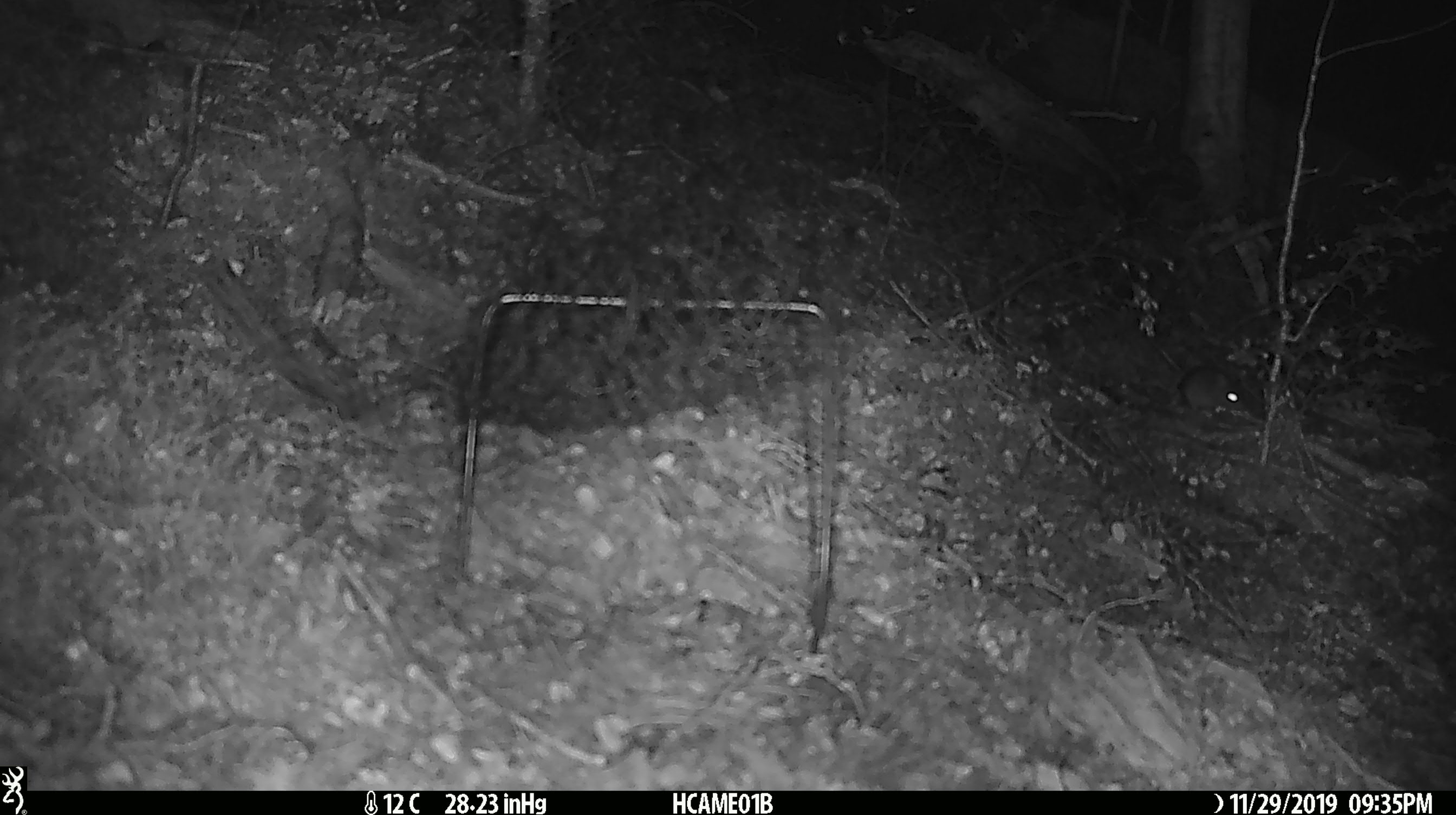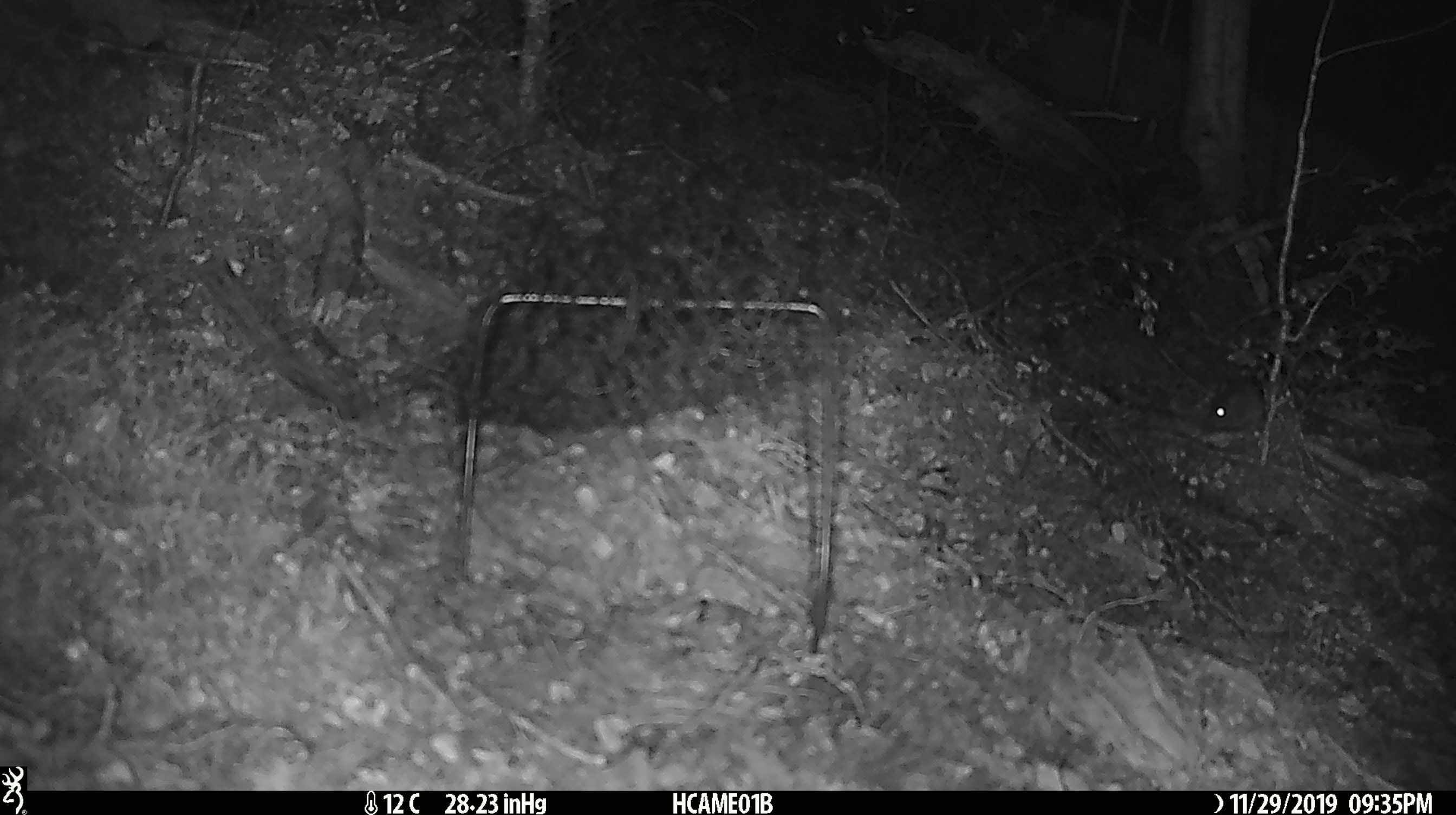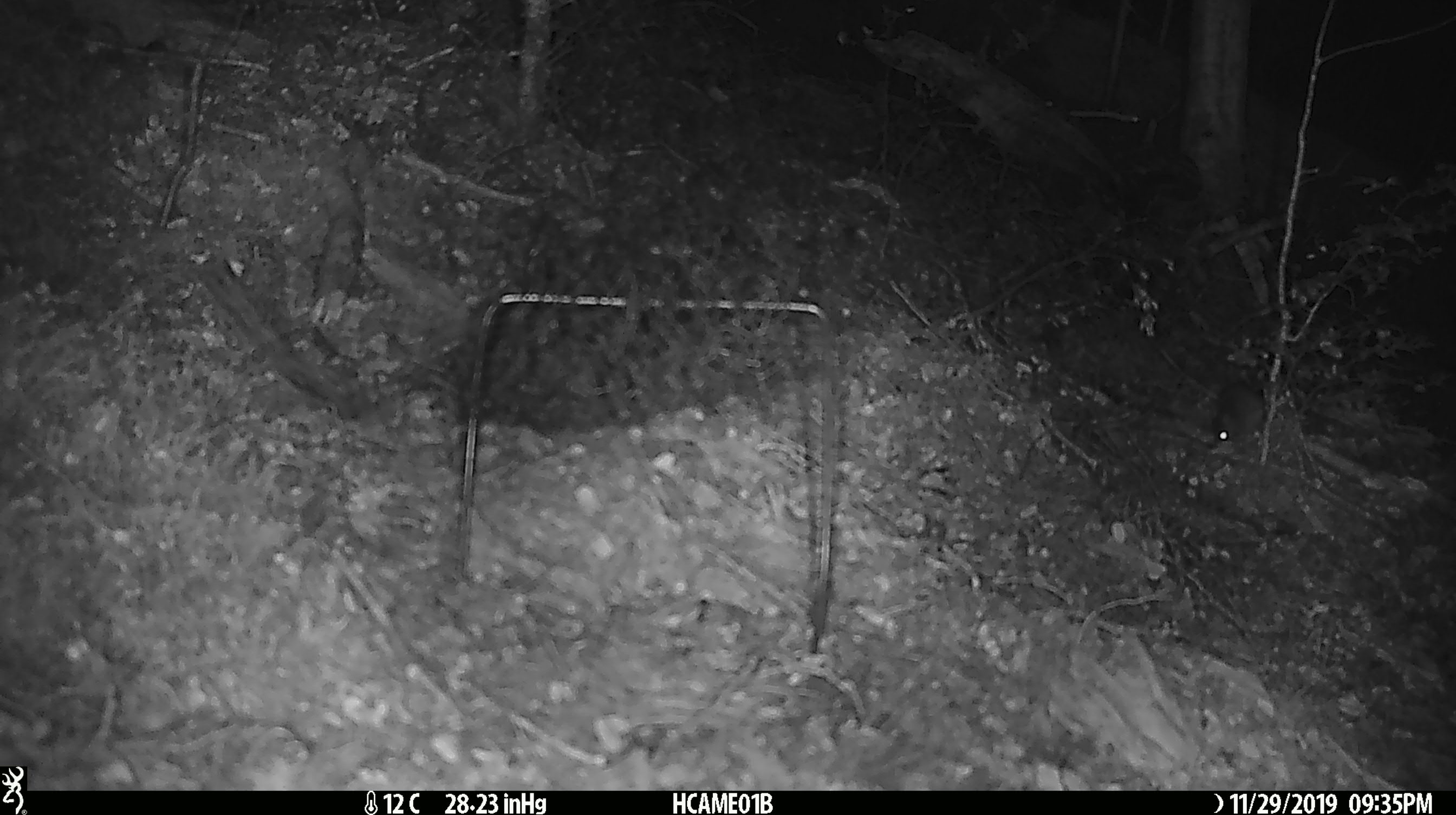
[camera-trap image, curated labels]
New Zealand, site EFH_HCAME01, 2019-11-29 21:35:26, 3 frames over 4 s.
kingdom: Animalia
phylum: Chordata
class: Mammalia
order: Rodentia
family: Muridae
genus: Mus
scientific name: Mus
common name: mouse